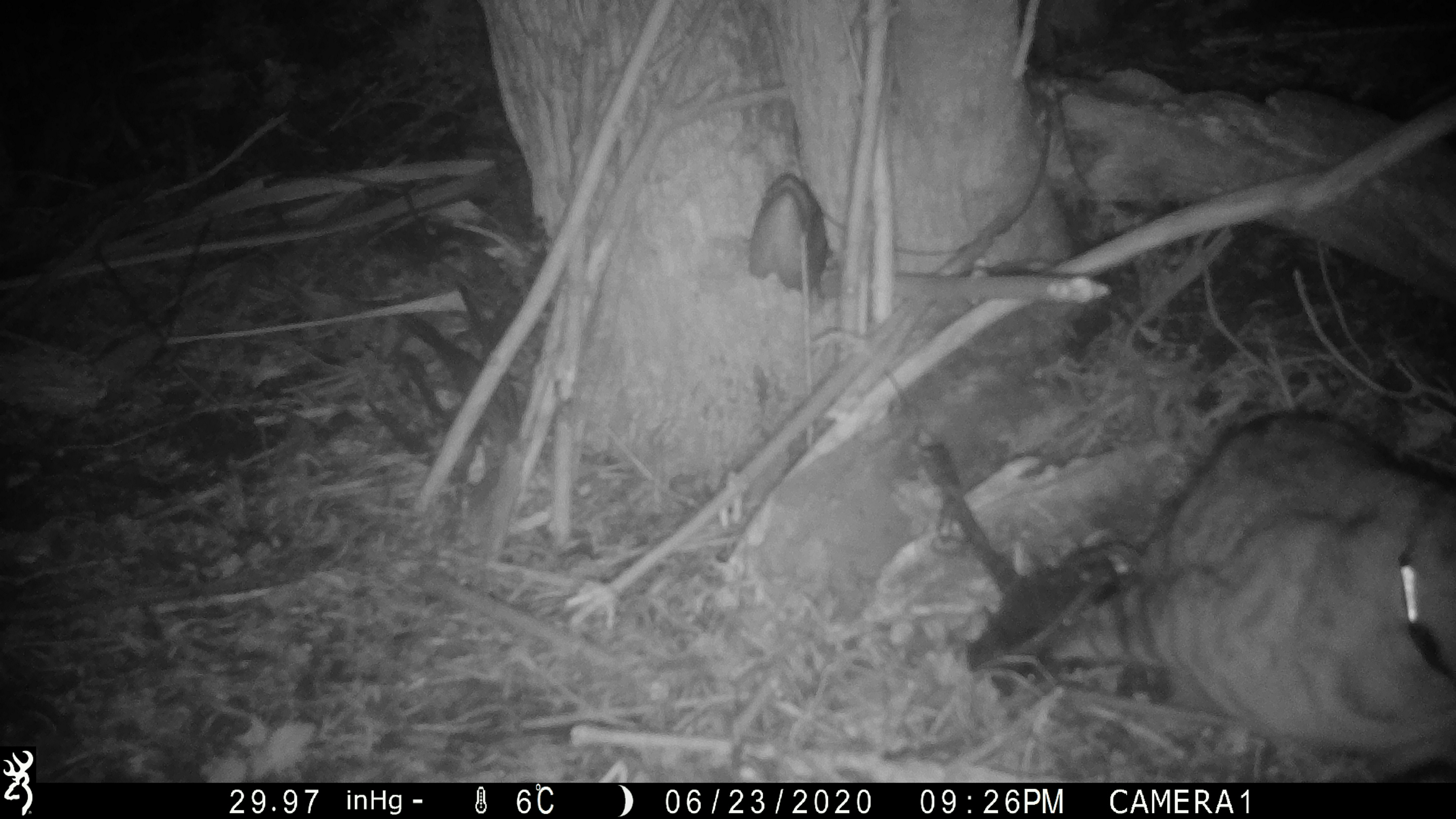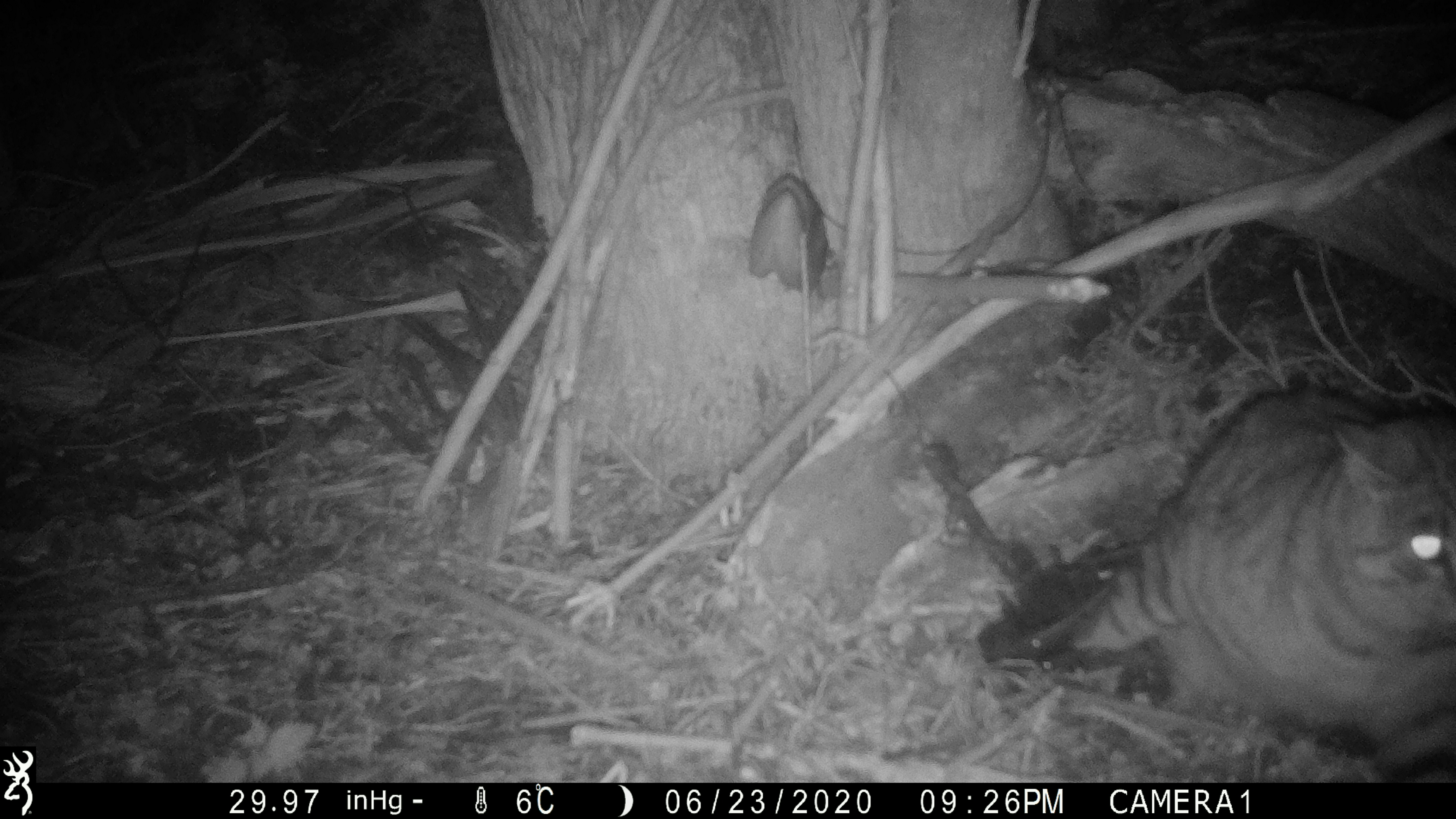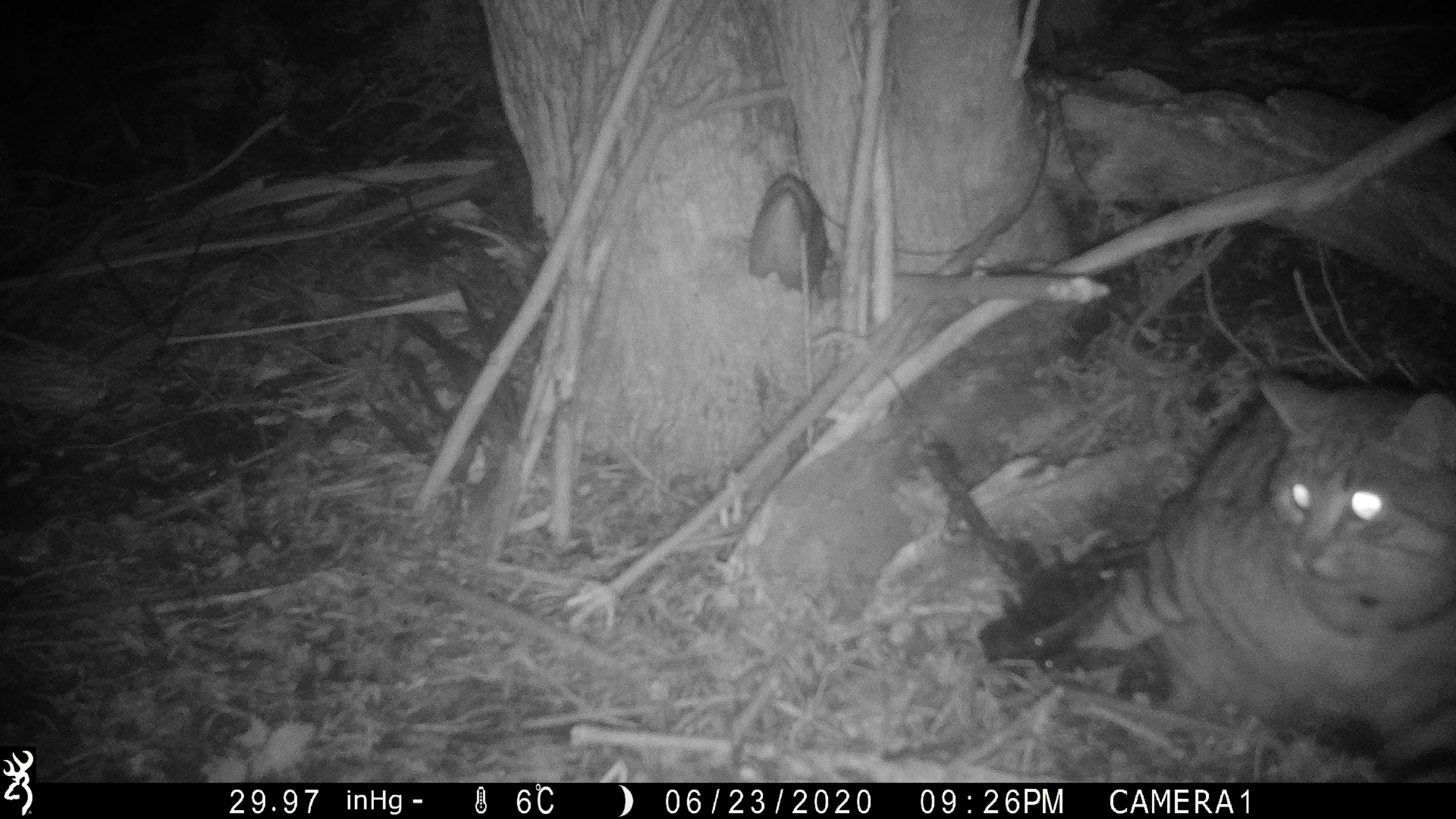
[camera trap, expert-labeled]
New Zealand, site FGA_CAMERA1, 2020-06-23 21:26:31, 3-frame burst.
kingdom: Animalia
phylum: Chordata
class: Mammalia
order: Carnivora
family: Felidae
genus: Felis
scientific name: Felis catus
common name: domestic cat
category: cat